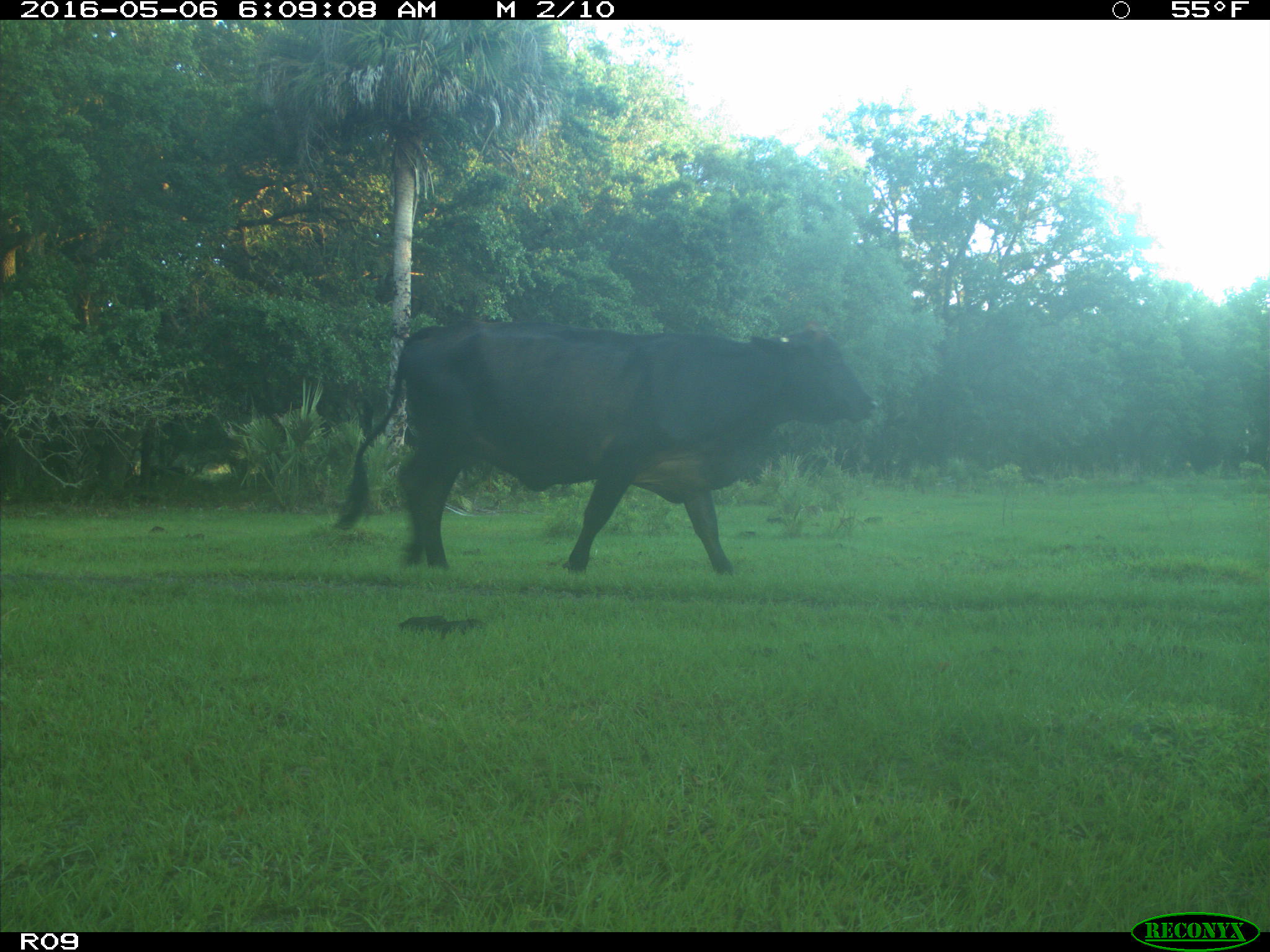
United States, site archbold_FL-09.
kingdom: Animalia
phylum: Chordata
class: Mammalia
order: Artiodactyla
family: Bovidae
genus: Bos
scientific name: Bos taurus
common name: domestic cow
Bos taurus (domestic cow).